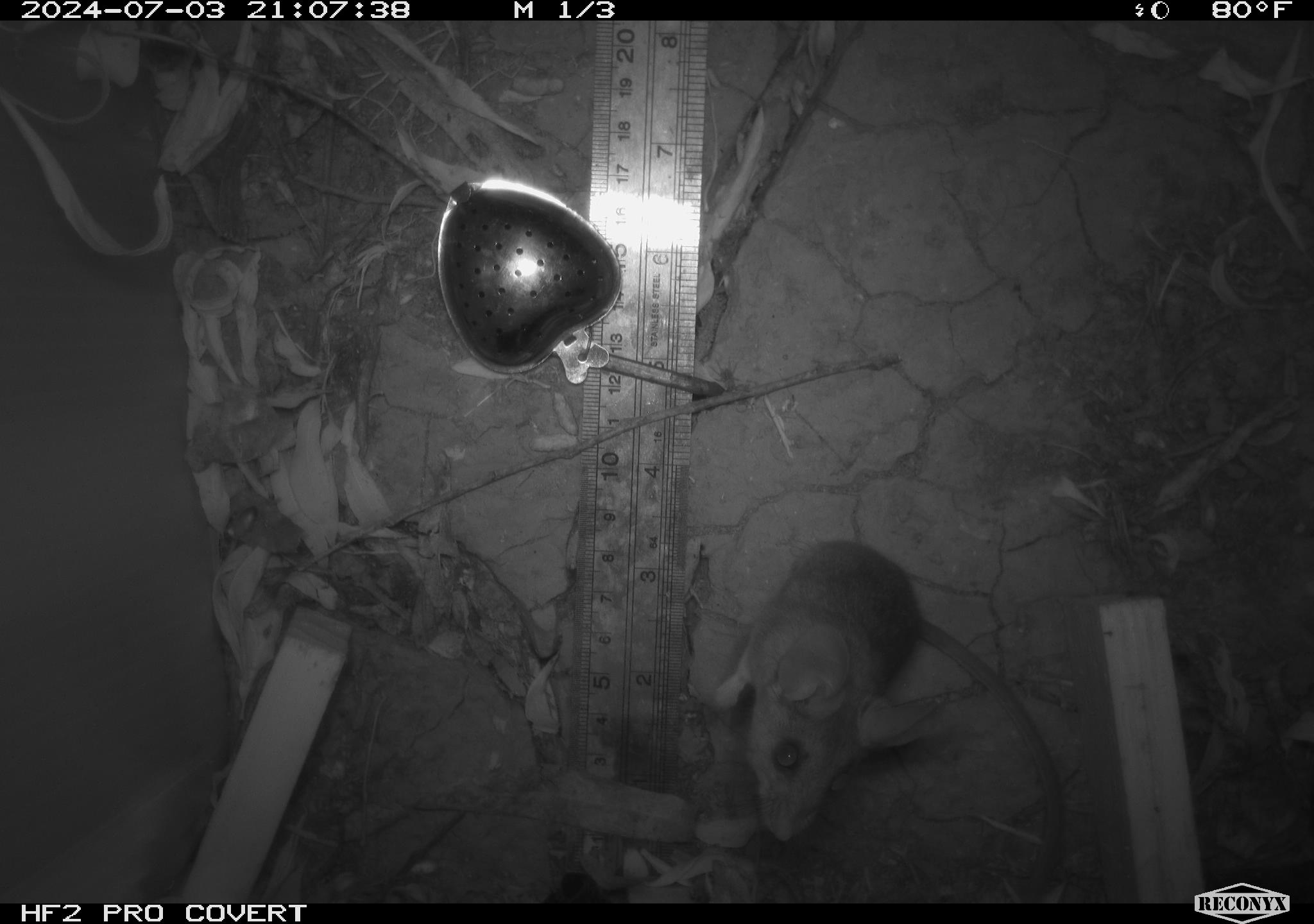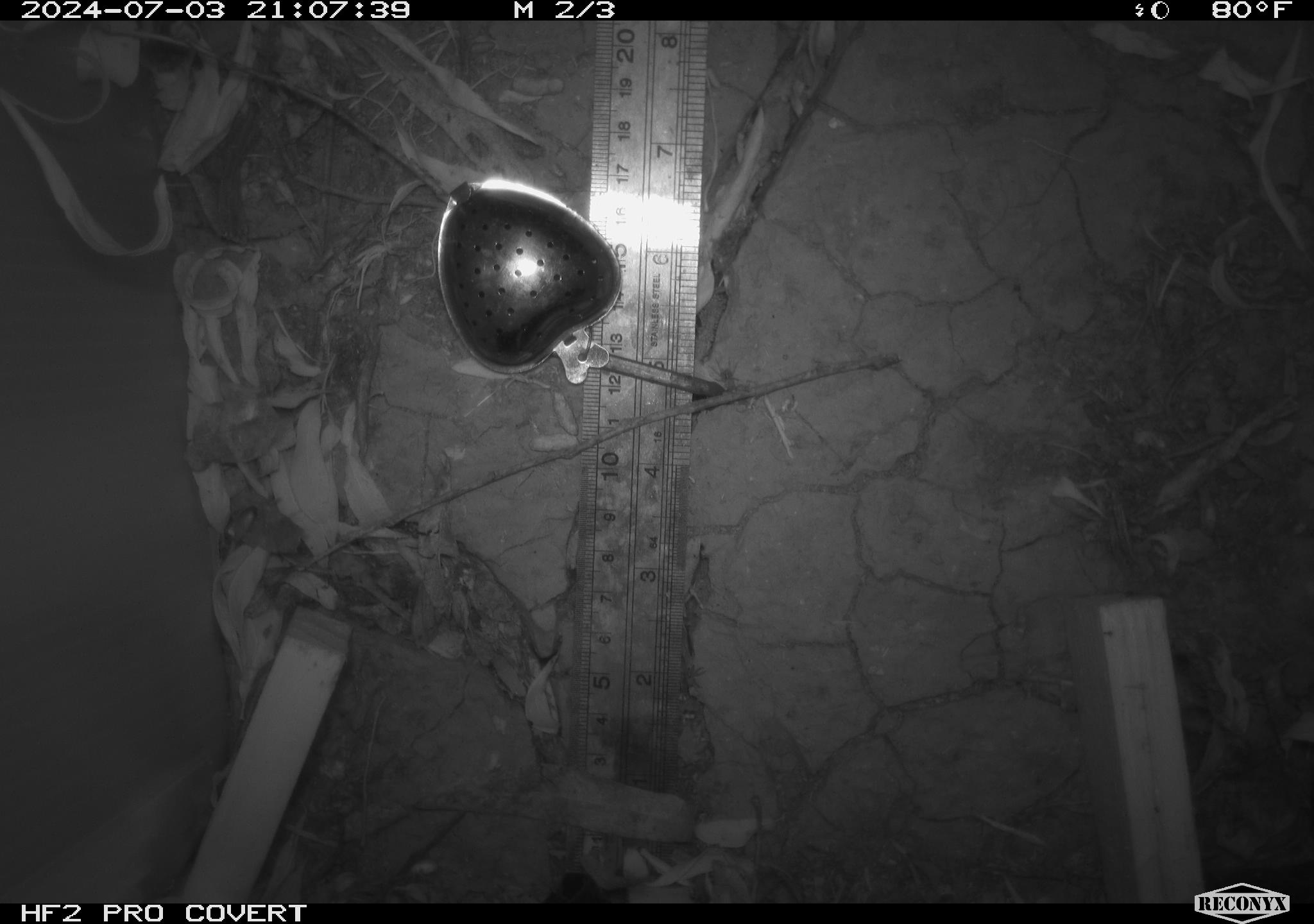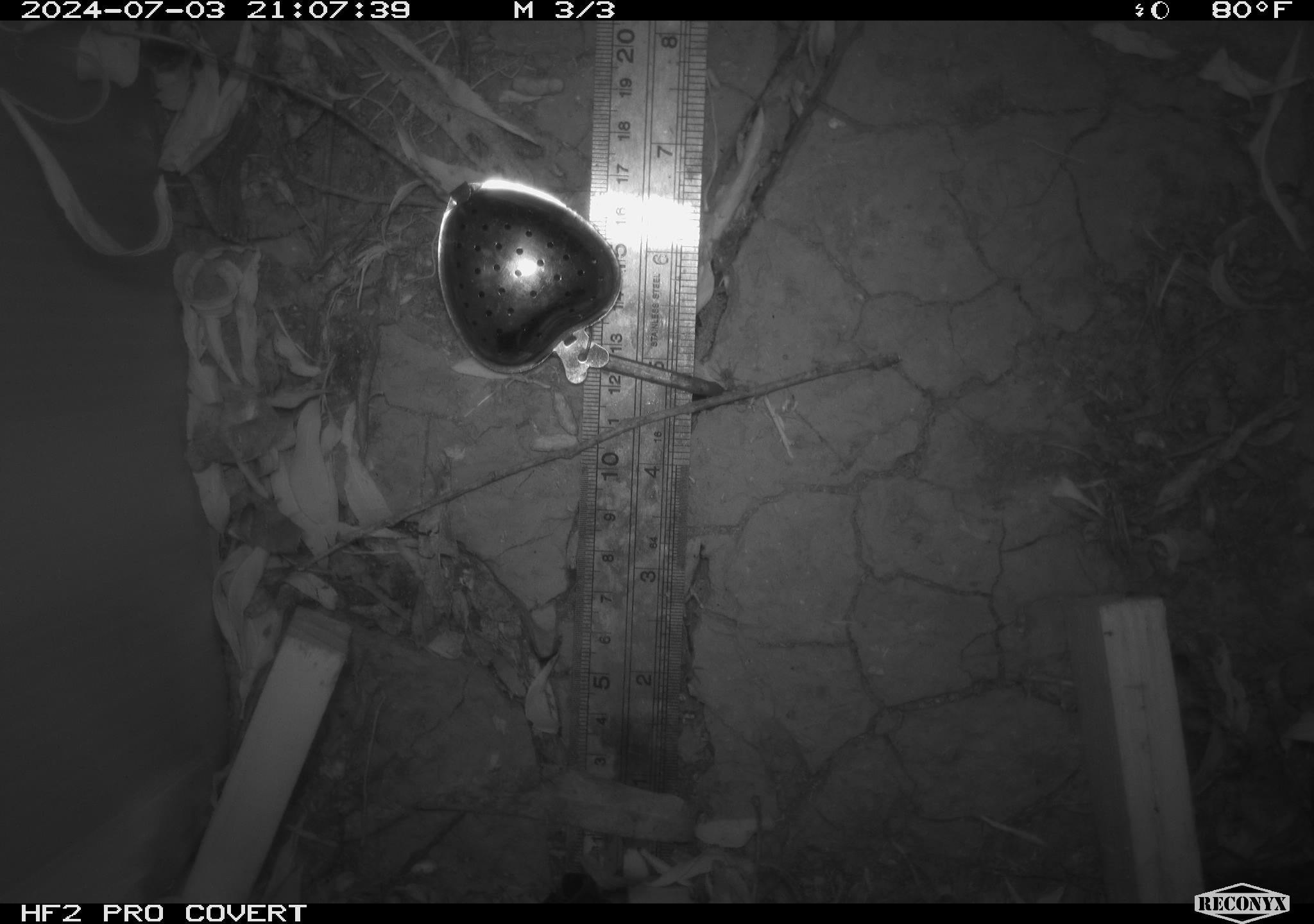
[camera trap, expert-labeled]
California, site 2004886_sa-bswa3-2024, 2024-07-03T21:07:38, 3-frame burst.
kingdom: Animalia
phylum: Chordata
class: Mammalia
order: Rodentia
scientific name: Rodentia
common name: mouse species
Mouse species (Rodentia).